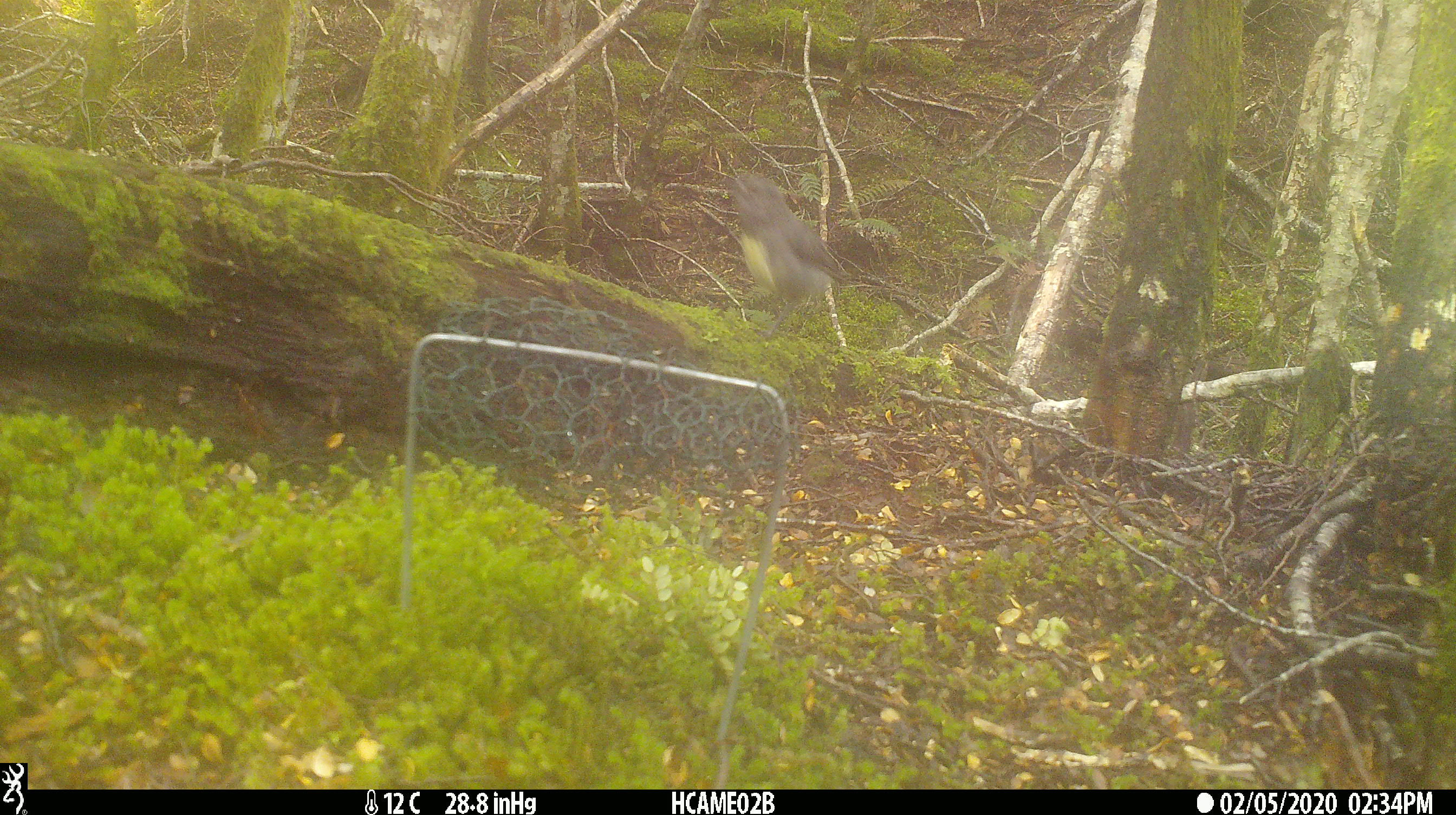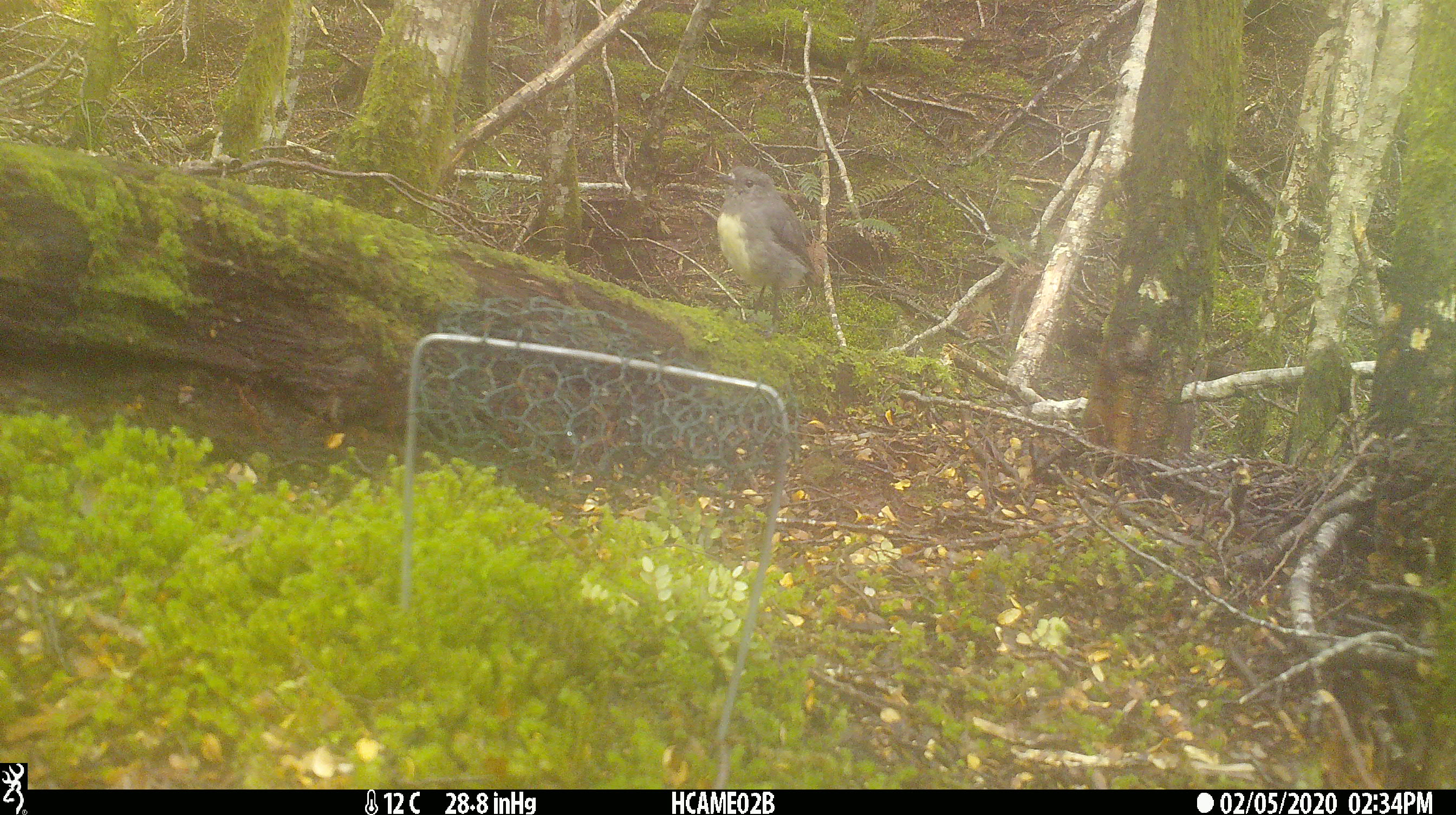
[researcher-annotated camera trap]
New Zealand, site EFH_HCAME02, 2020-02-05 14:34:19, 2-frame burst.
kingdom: Animalia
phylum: Chordata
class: Aves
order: Passeriformes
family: Petroicidae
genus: Petroica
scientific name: Petroica australis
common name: new zealand robin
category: robin